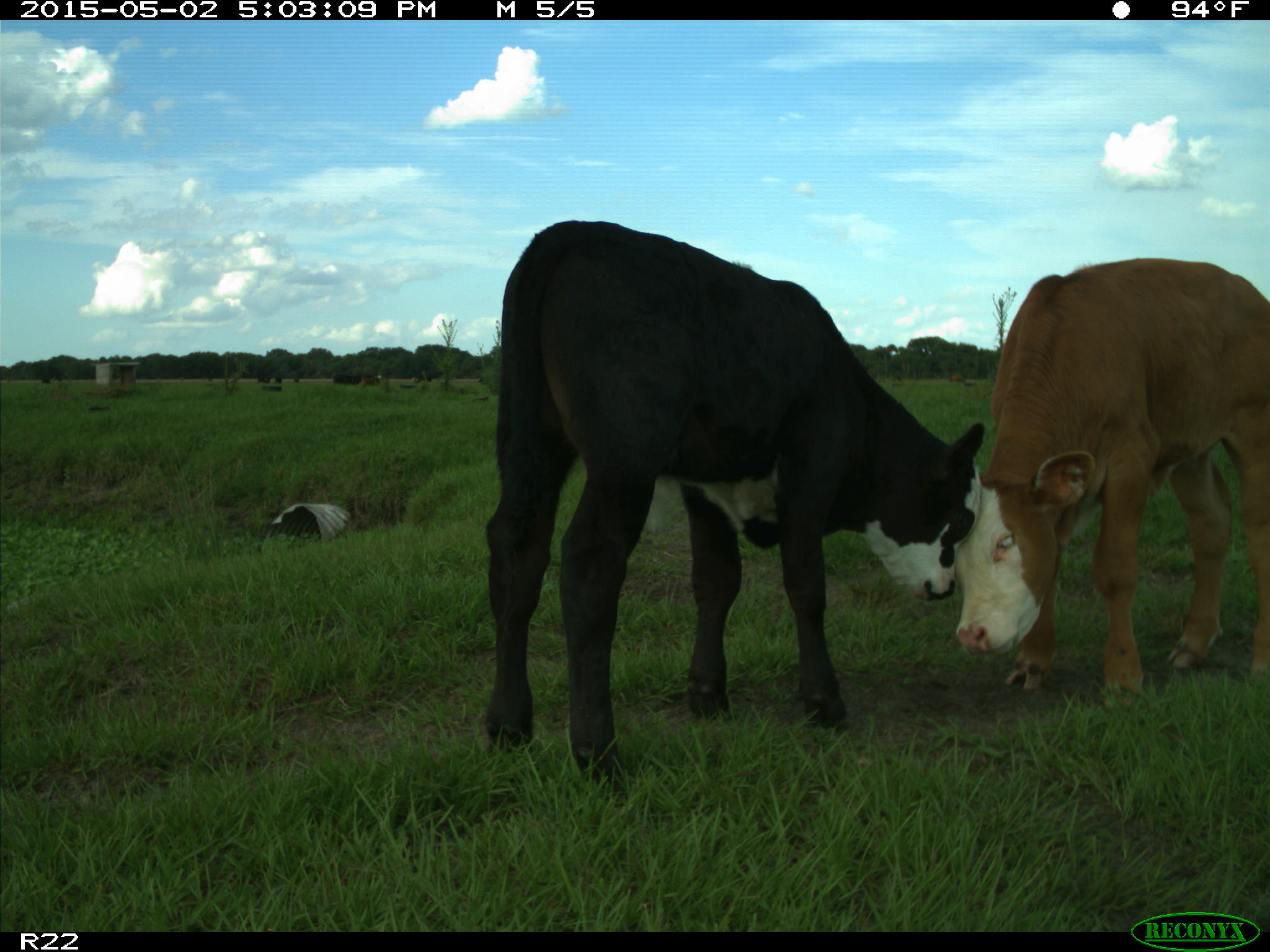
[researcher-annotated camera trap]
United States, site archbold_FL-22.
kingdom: Animalia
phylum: Chordata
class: Mammalia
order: Artiodactyla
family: Bovidae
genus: Bos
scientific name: Bos taurus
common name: domestic cow